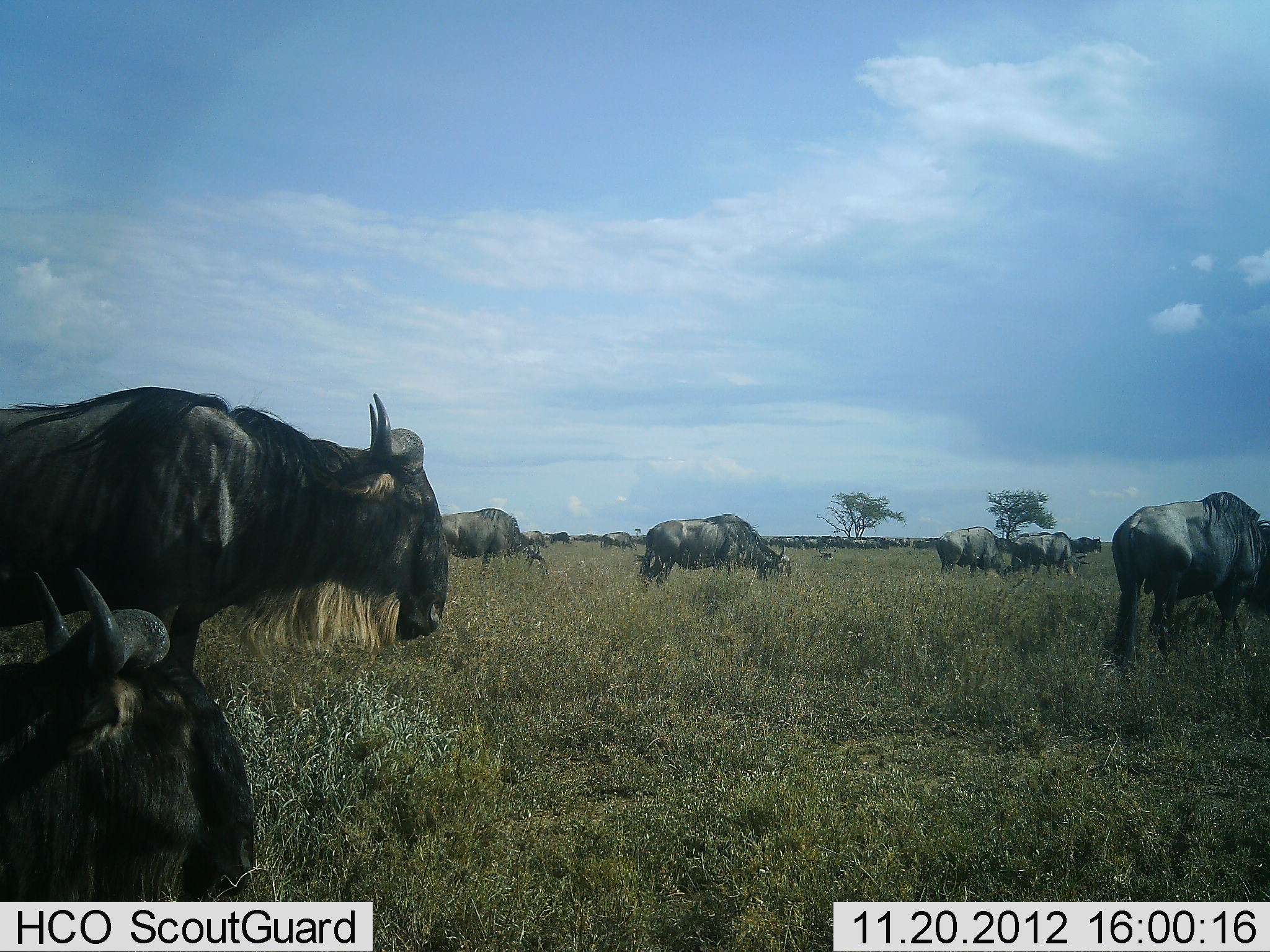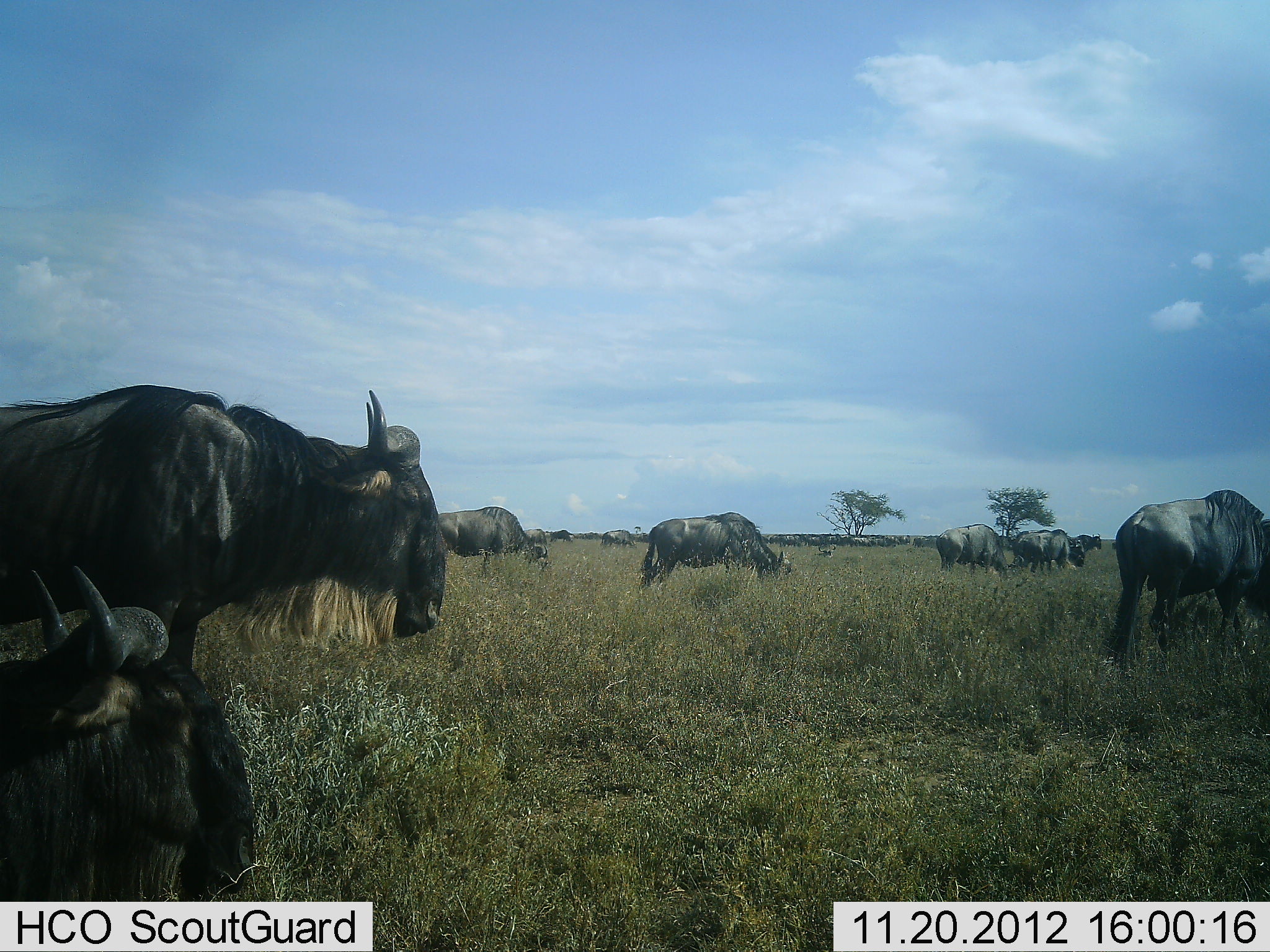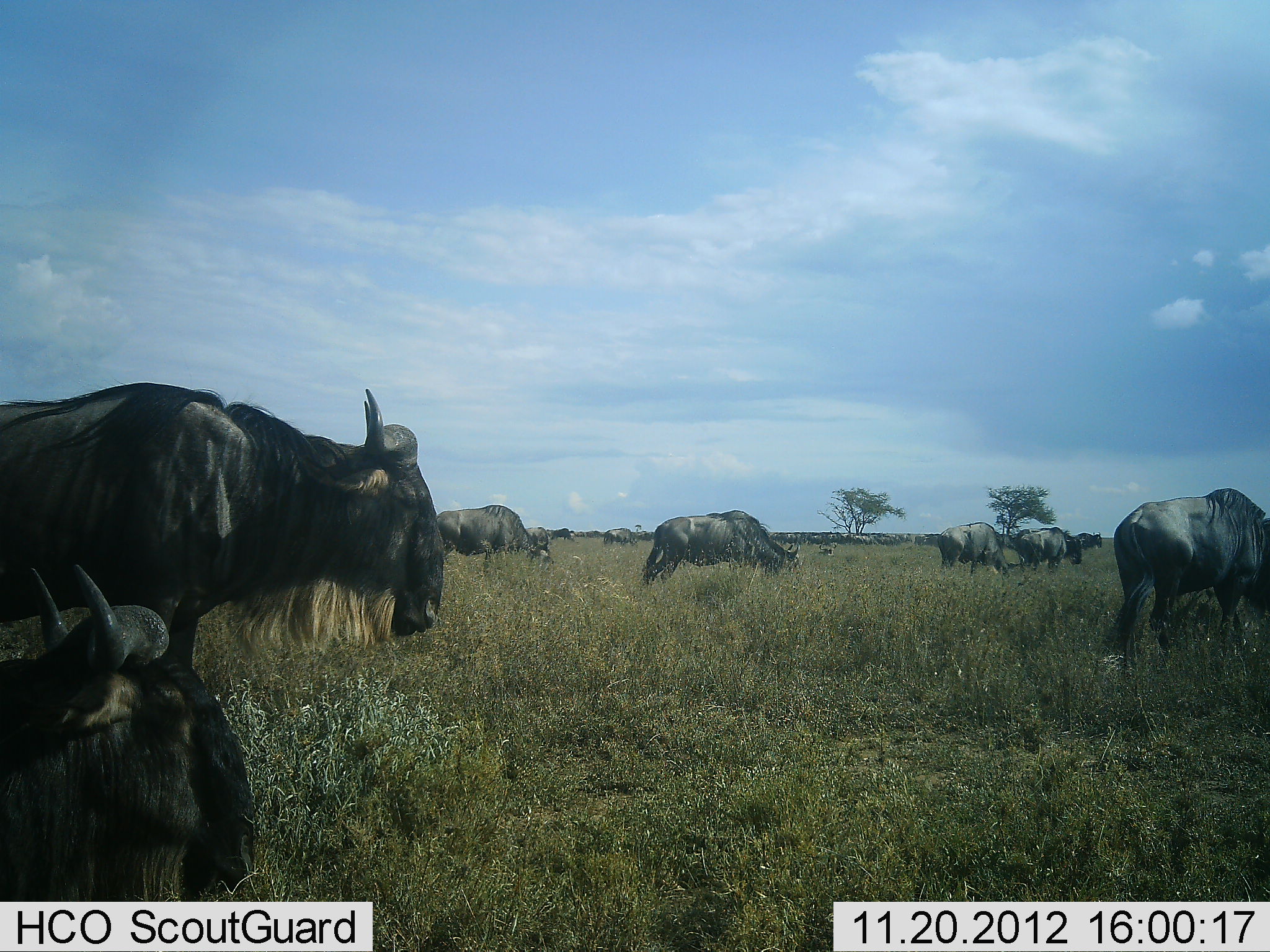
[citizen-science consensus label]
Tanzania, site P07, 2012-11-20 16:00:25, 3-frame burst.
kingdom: Animalia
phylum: Chordata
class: Mammalia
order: Artiodactyla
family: Bovidae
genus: Connochaetes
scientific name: Connochaetes taurinus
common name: blue wildebeest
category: wildebeest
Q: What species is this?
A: Wildebeest (blue wildebeest) (Connochaetes taurinus).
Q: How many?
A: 11-50.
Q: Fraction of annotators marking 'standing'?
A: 70%.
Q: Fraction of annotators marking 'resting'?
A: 60%.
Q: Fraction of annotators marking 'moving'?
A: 0%.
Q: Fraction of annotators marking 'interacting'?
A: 0%.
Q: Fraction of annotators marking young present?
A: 0%.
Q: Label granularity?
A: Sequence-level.